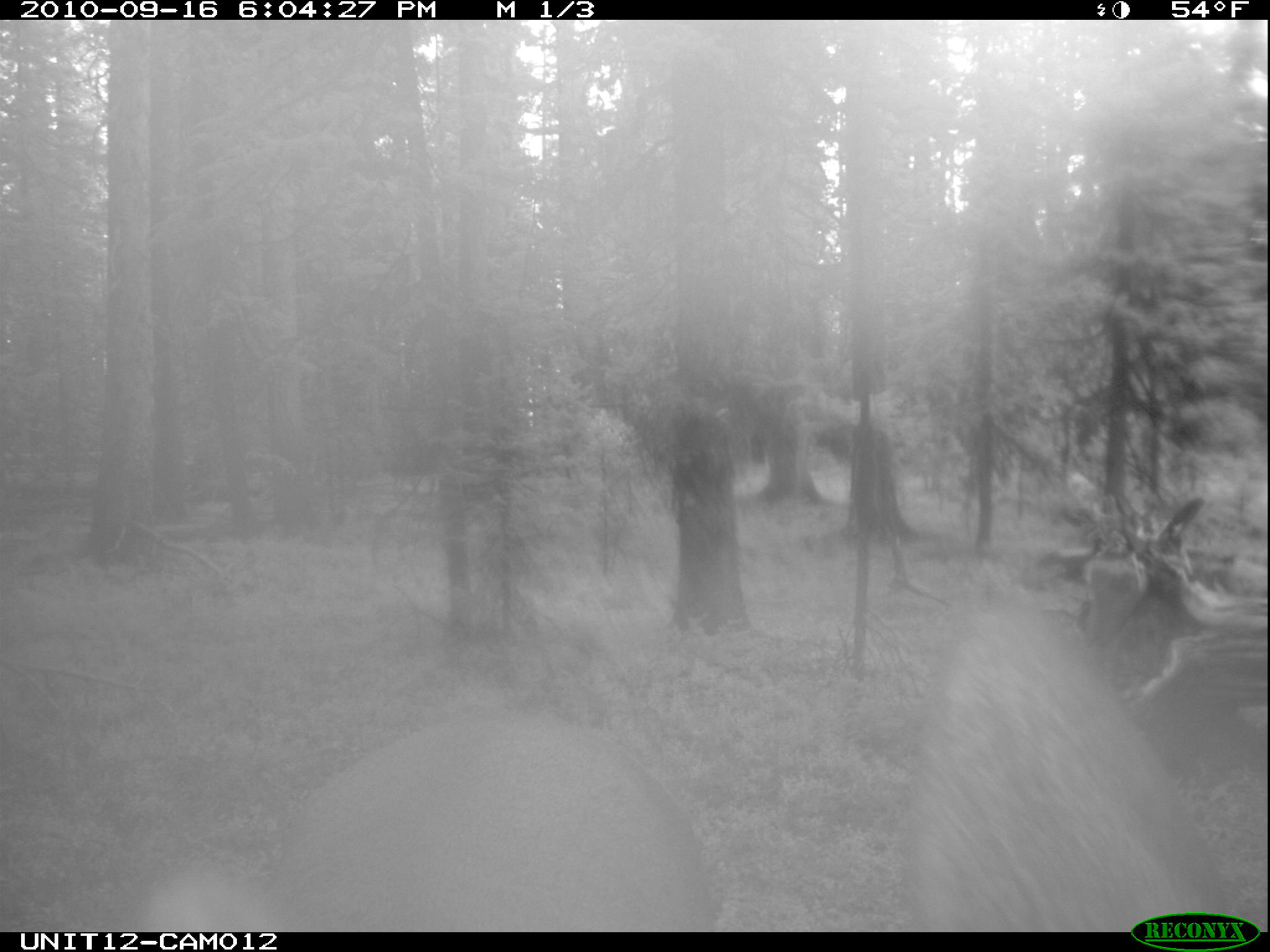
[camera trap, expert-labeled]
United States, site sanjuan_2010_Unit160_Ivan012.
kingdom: Animalia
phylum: Chordata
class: Mammalia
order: Artiodactyla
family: Cervidae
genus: Cervus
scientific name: Cervus elaphus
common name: red deer